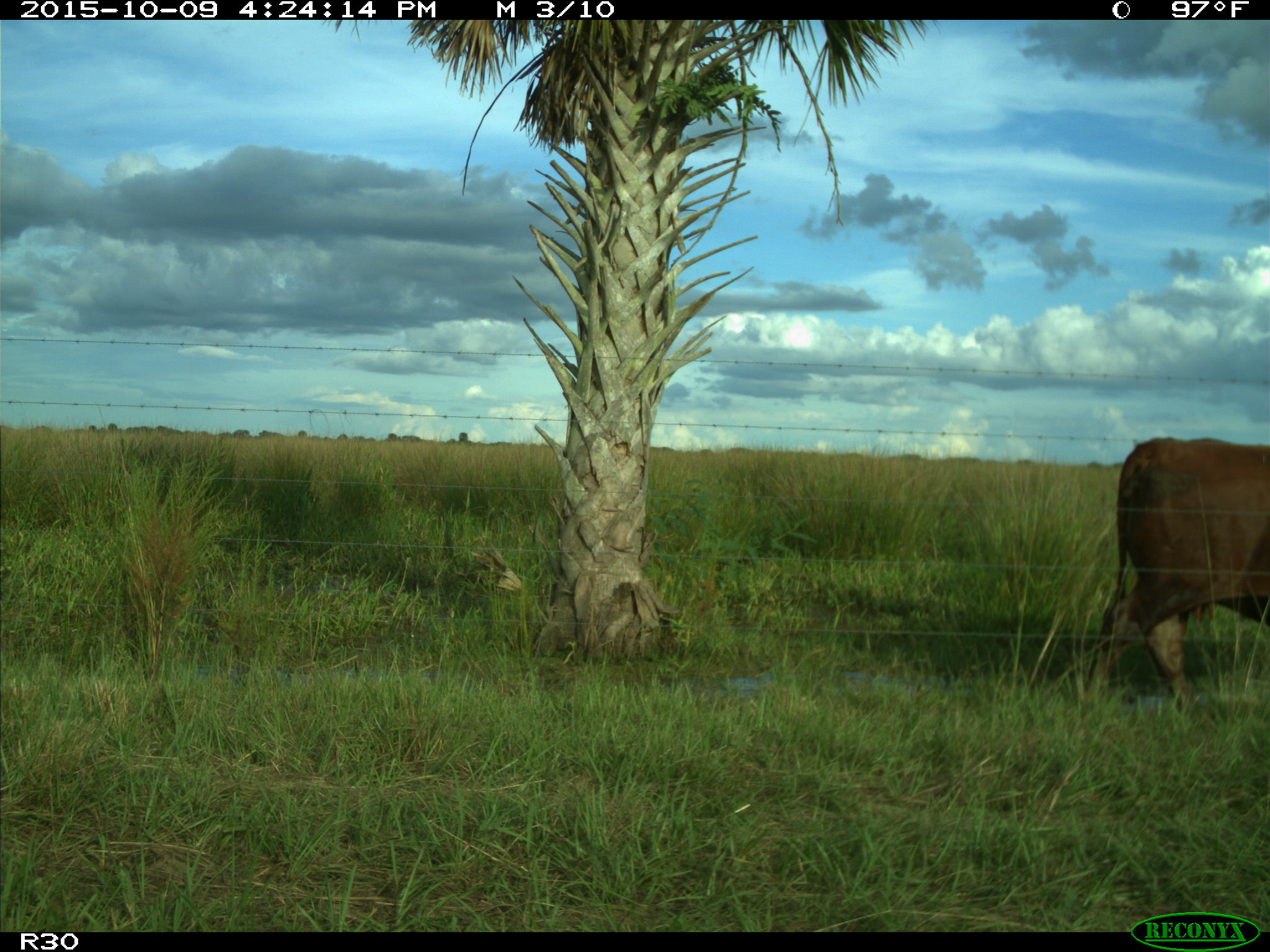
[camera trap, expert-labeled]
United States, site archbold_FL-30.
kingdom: Animalia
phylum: Chordata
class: Mammalia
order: Artiodactyla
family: Bovidae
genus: Bos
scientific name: Bos taurus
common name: domestic cow